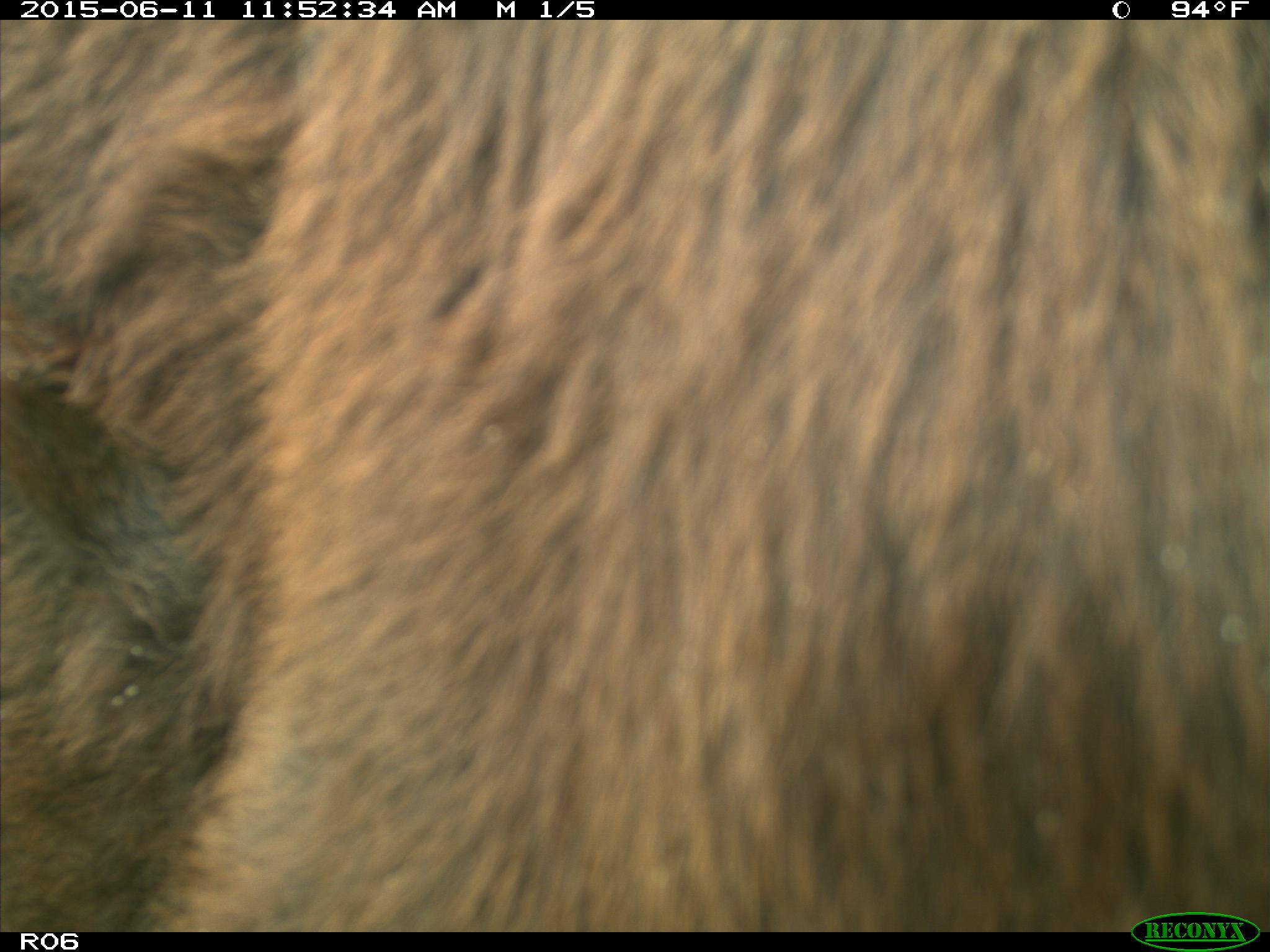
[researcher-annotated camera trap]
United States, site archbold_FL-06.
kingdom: Animalia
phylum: Chordata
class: Mammalia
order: Artiodactyla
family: Bovidae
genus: Bos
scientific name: Bos taurus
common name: domestic cow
Bos taurus (domestic cow).